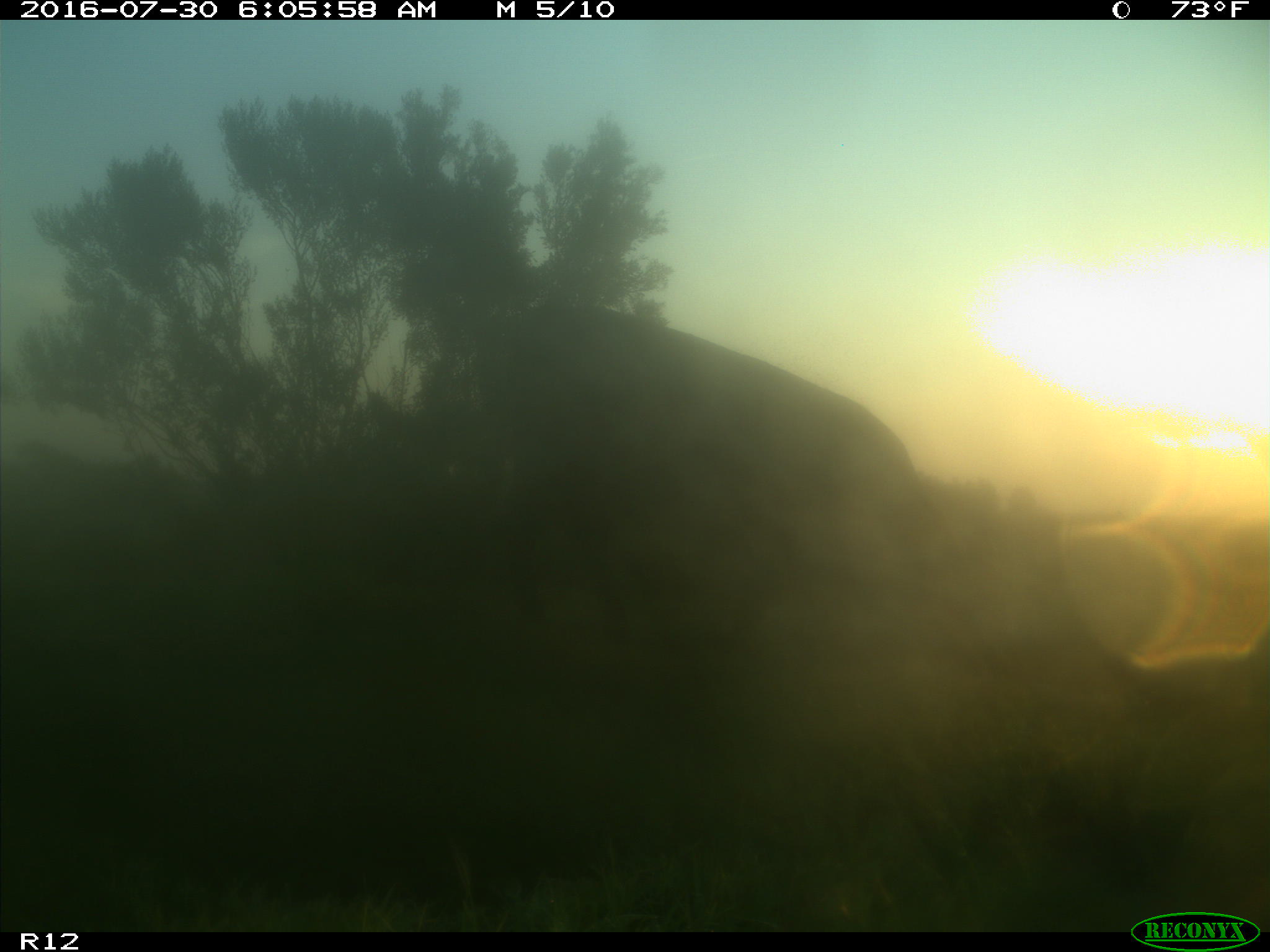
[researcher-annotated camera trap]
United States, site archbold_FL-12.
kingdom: Animalia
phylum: Chordata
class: Mammalia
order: Artiodactyla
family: Bovidae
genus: Bos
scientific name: Bos taurus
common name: domestic cow